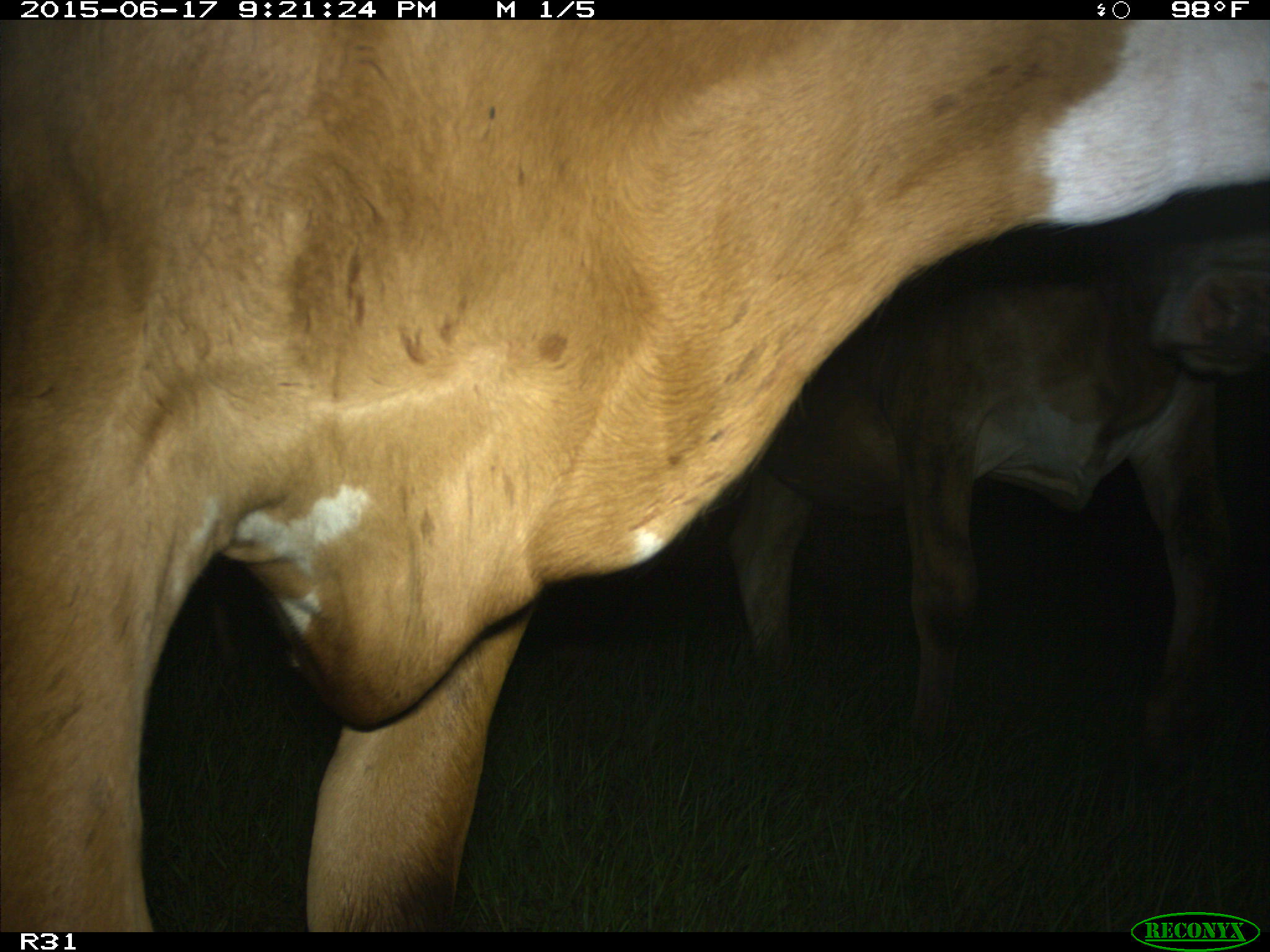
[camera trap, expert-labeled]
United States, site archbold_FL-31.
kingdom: Animalia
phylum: Chordata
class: Mammalia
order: Artiodactyla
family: Bovidae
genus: Bos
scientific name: Bos taurus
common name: domestic cow